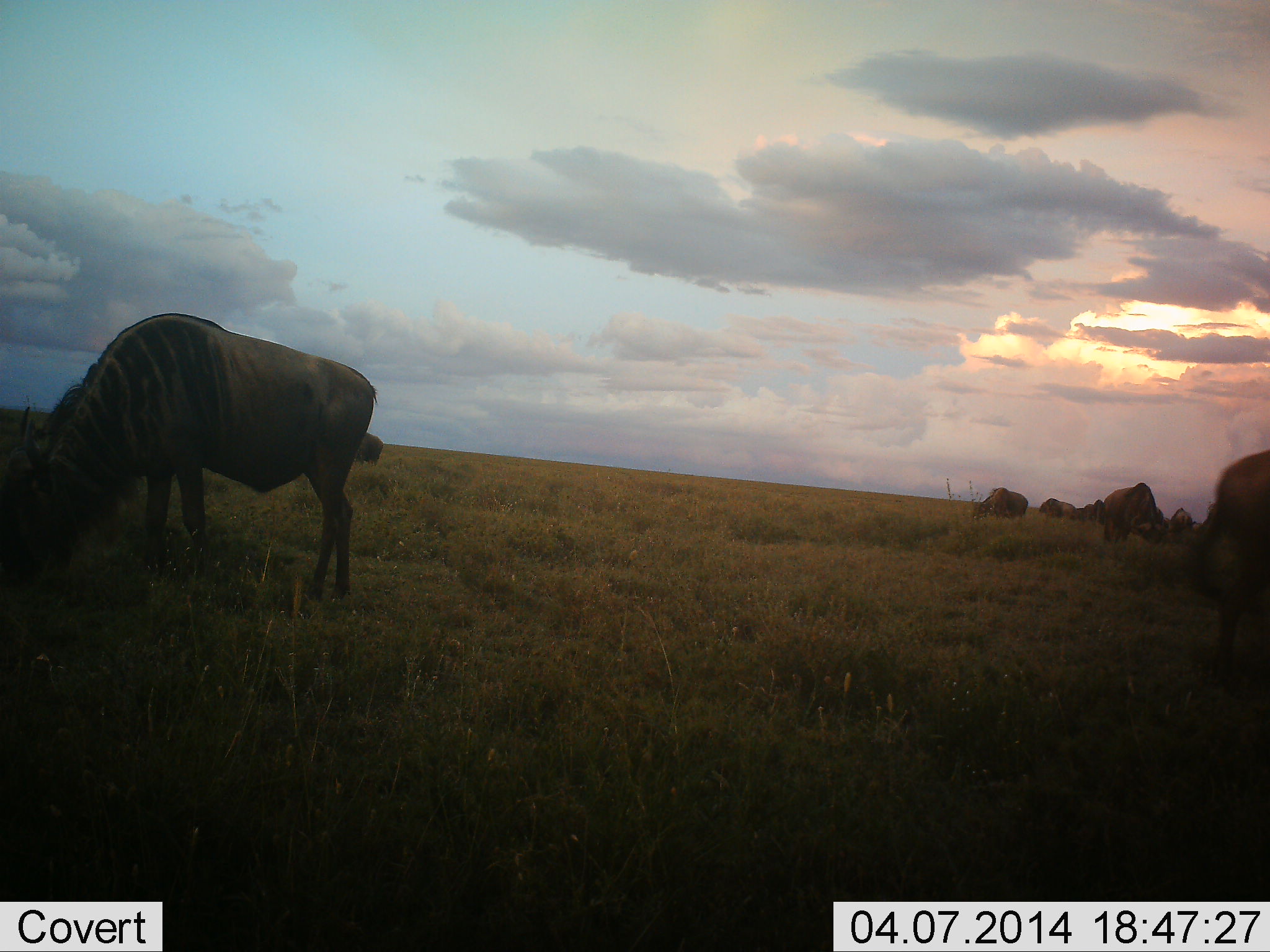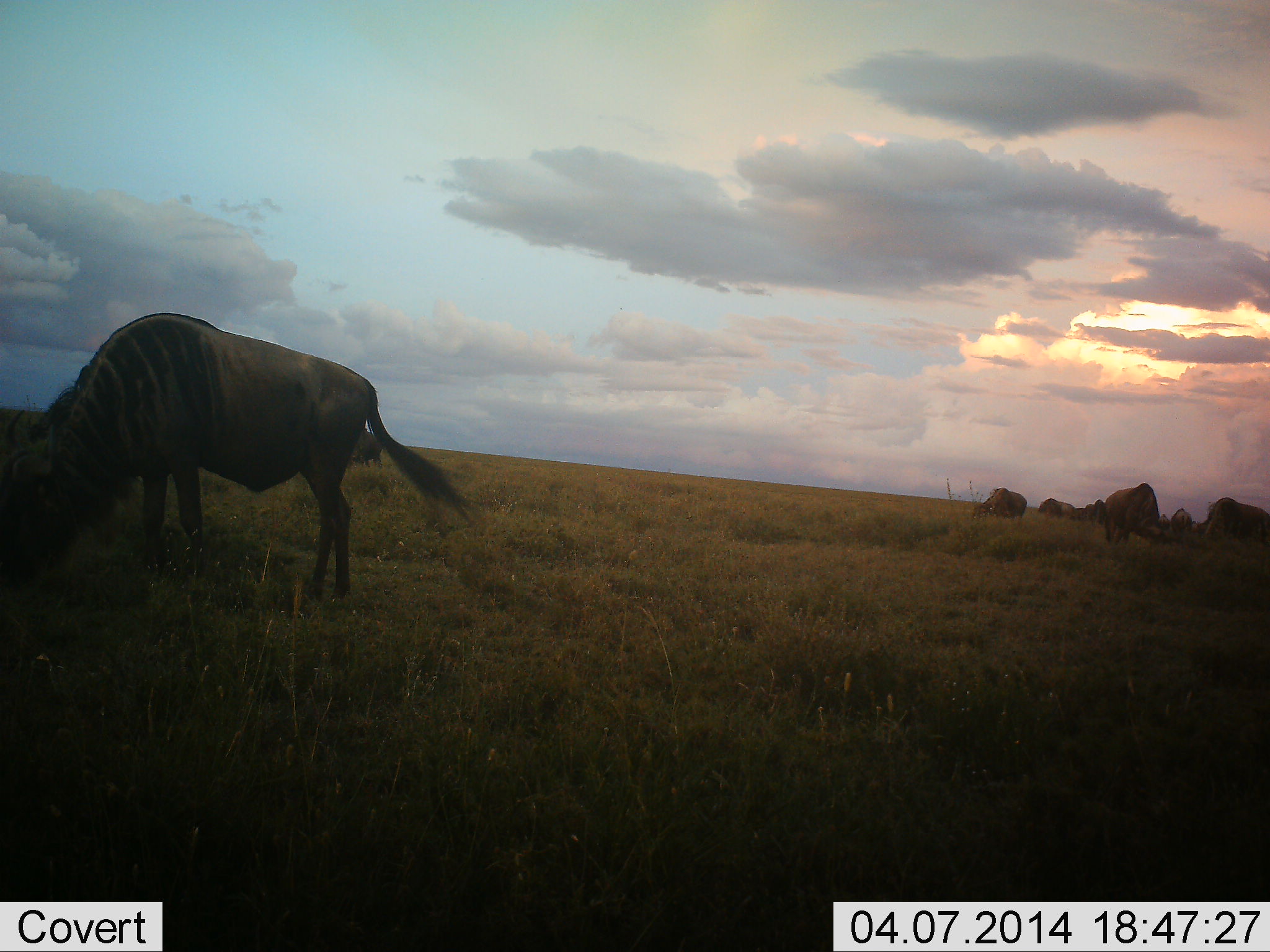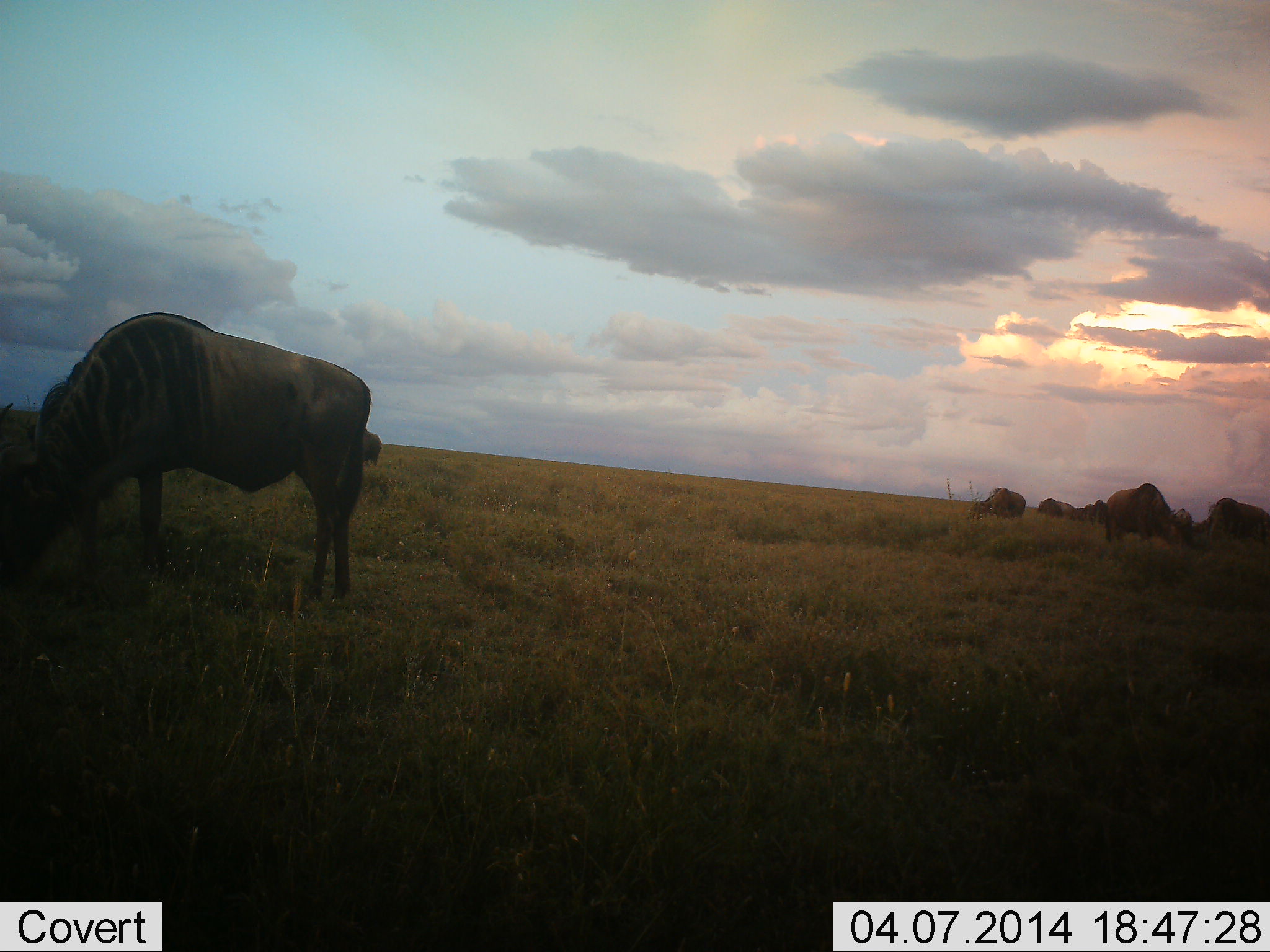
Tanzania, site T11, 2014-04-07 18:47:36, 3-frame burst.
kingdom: Animalia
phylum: Chordata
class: Mammalia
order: Artiodactyla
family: Bovidae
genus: Connochaetes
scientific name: Connochaetes taurinus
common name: blue wildebeest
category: wildebeest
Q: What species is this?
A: Wildebeest (blue wildebeest) (Connochaetes taurinus).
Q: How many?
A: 7.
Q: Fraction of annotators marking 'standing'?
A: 60%.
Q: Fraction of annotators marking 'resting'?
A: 10%.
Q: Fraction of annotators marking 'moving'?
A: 50%.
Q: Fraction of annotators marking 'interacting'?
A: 0%.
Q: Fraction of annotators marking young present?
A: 0%.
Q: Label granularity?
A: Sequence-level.